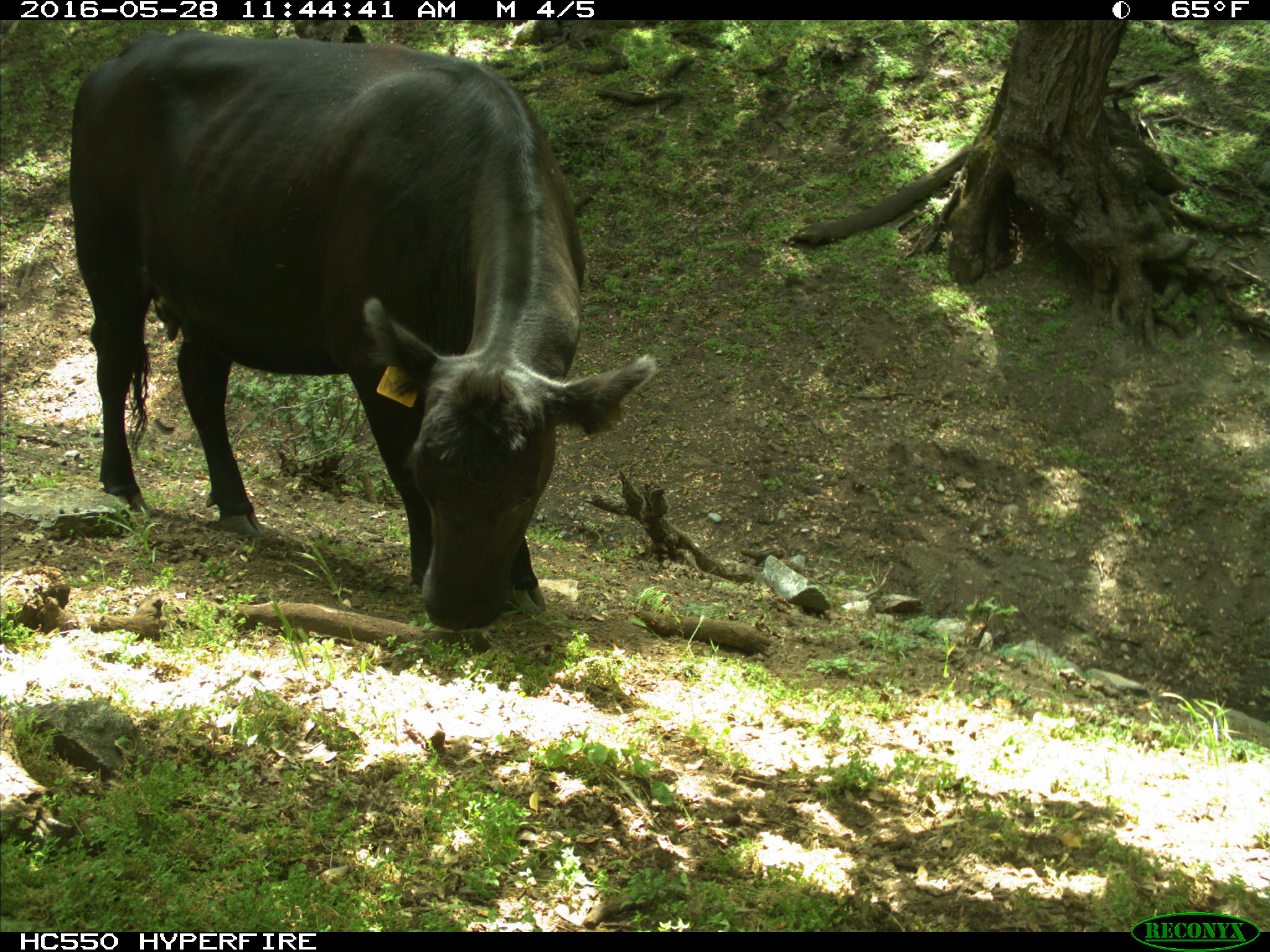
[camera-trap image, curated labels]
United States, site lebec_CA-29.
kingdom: Animalia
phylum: Chordata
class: Mammalia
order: Artiodactyla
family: Bovidae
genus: Bos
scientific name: Bos taurus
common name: domestic cow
Bos taurus (domestic cow).